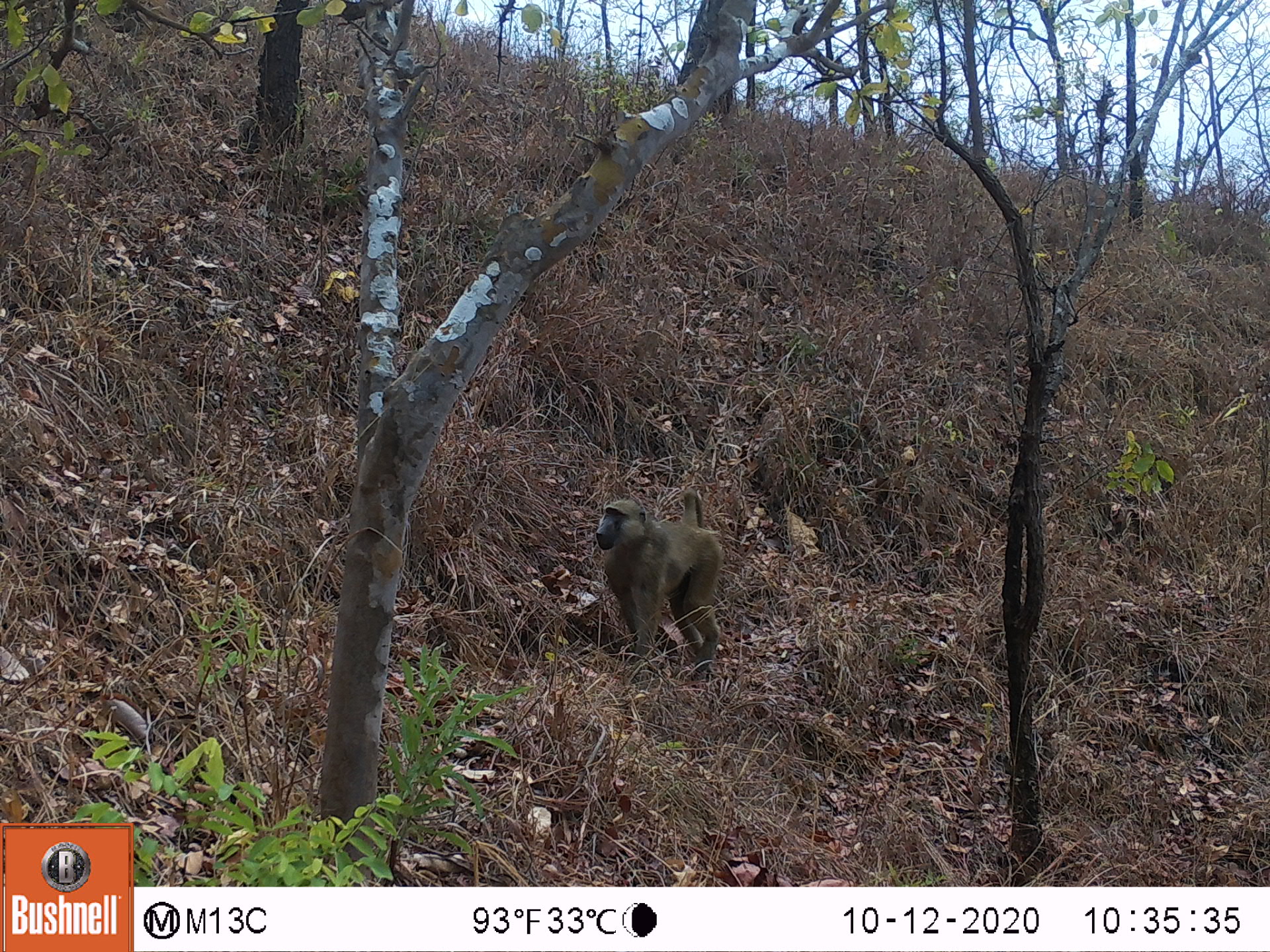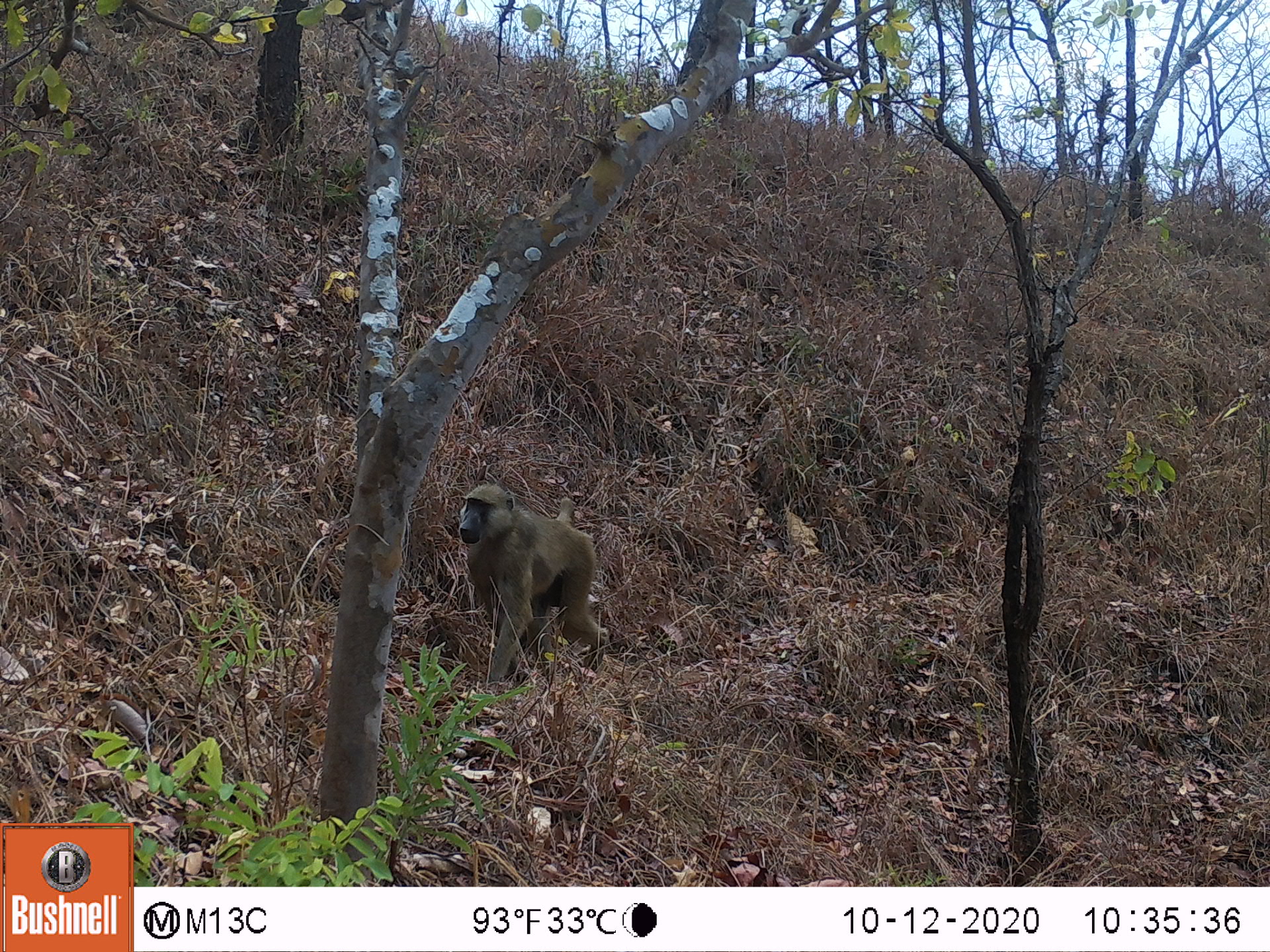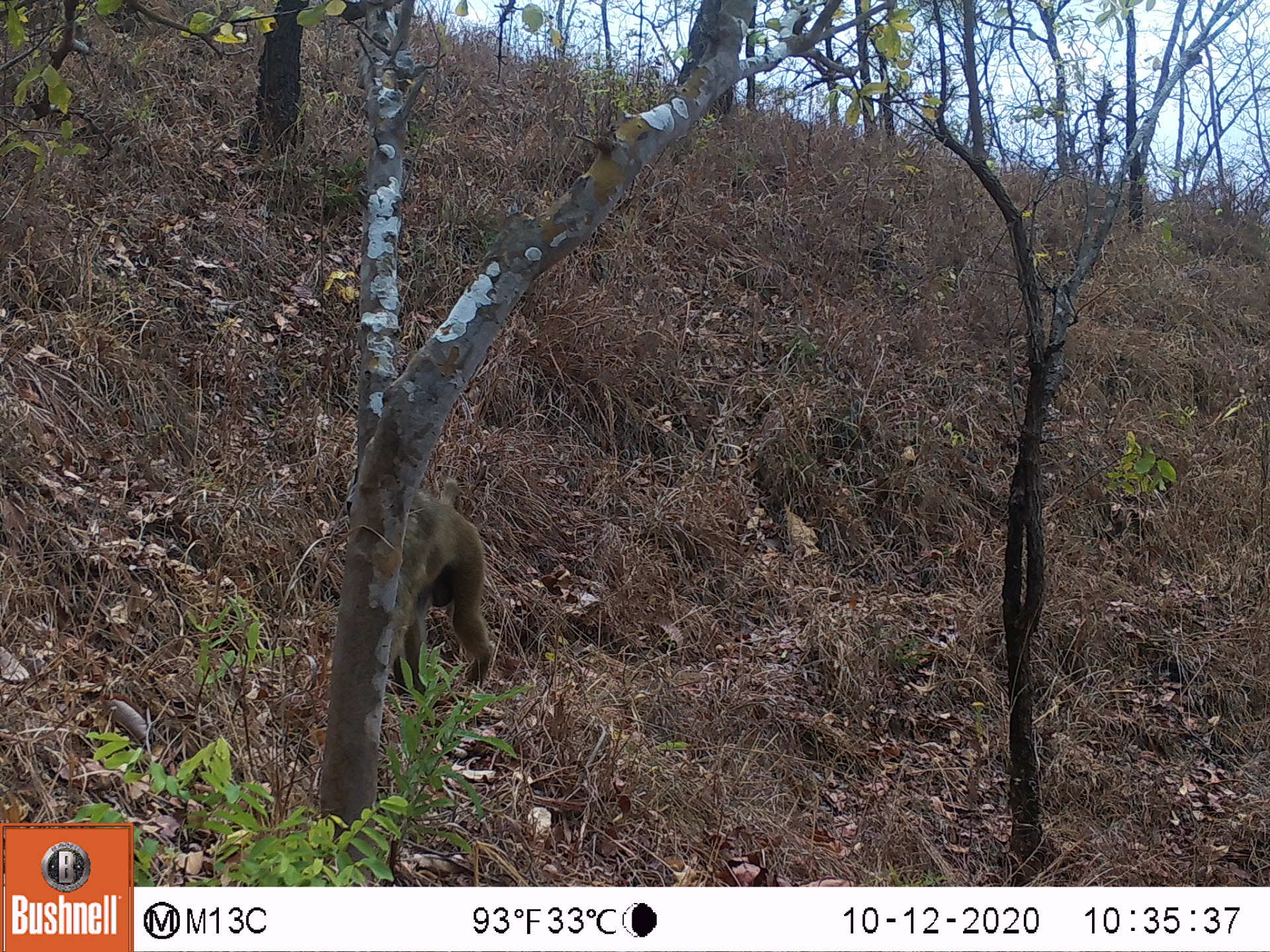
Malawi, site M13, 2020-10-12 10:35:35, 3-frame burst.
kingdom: Animalia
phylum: Chordata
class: Mammalia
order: Primates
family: Cercopithecidae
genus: Papio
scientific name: Papio cynocephalus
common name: yellow baboon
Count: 1.